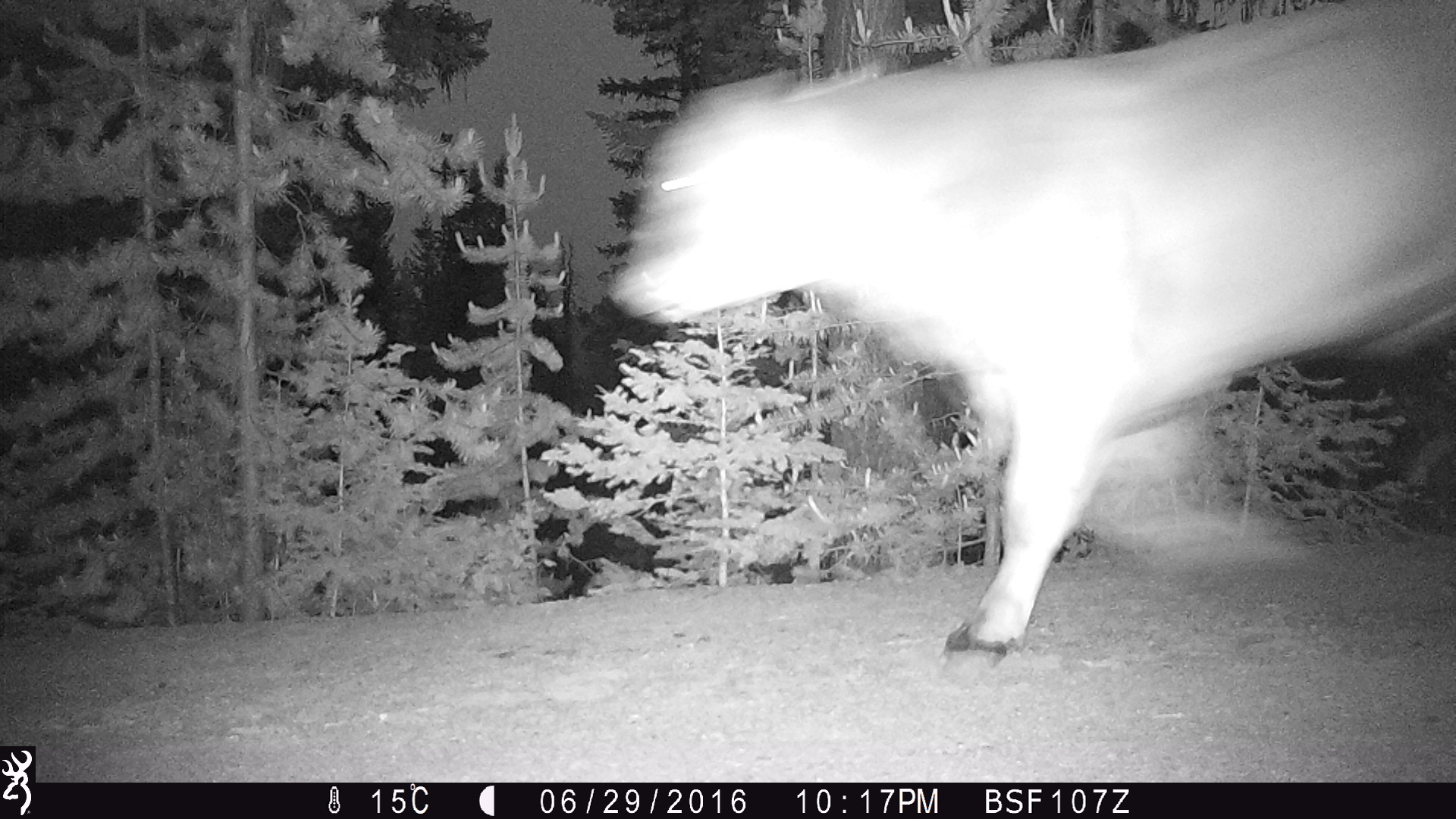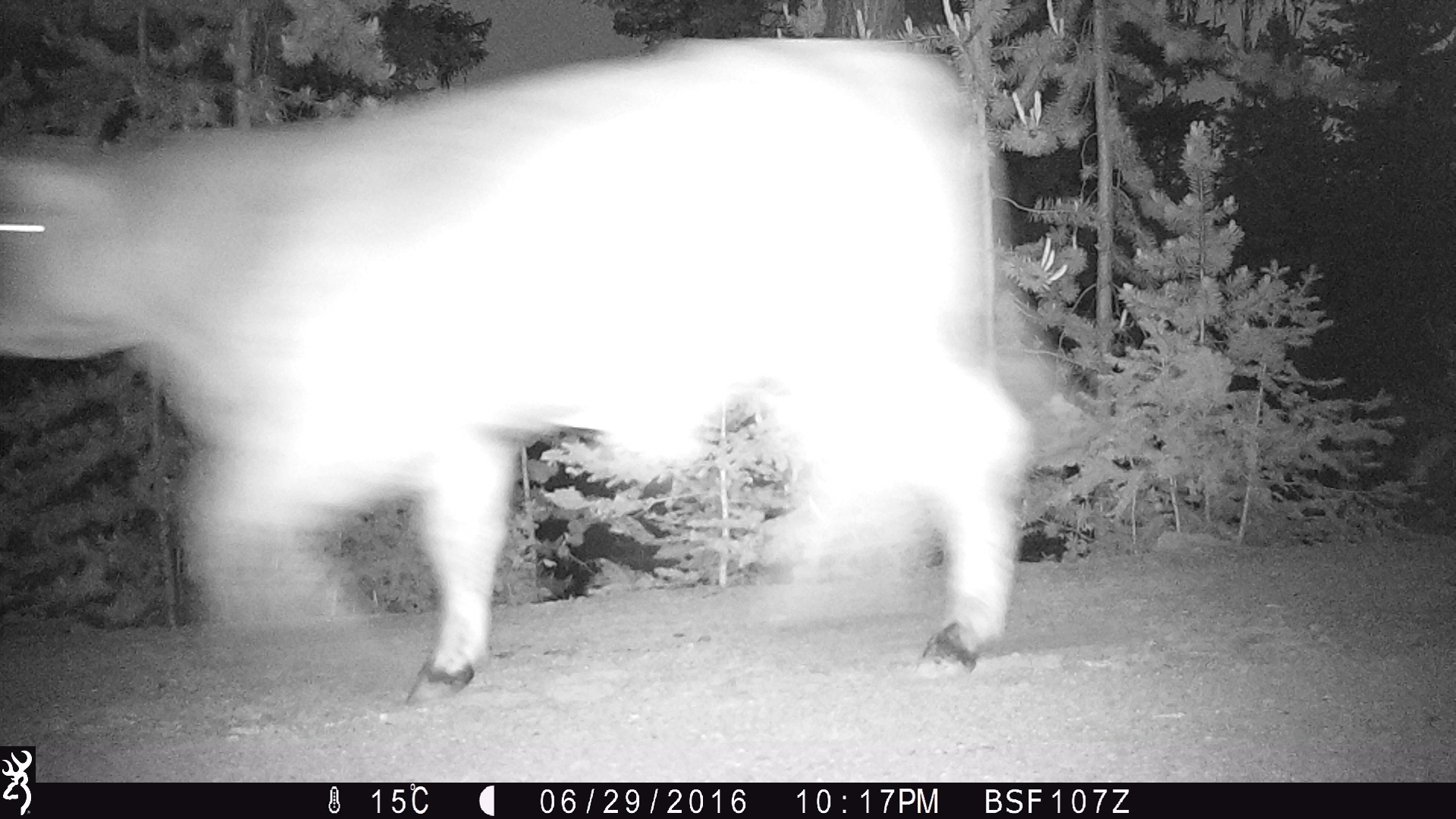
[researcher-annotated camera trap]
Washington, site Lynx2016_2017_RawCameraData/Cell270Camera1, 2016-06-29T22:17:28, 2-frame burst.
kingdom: Animalia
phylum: Chordata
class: Mammalia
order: Artiodactyla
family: Bovidae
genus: Bos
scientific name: Bos taurus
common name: domestic cattle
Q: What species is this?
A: Domestic cattle (Bos taurus).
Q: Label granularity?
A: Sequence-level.